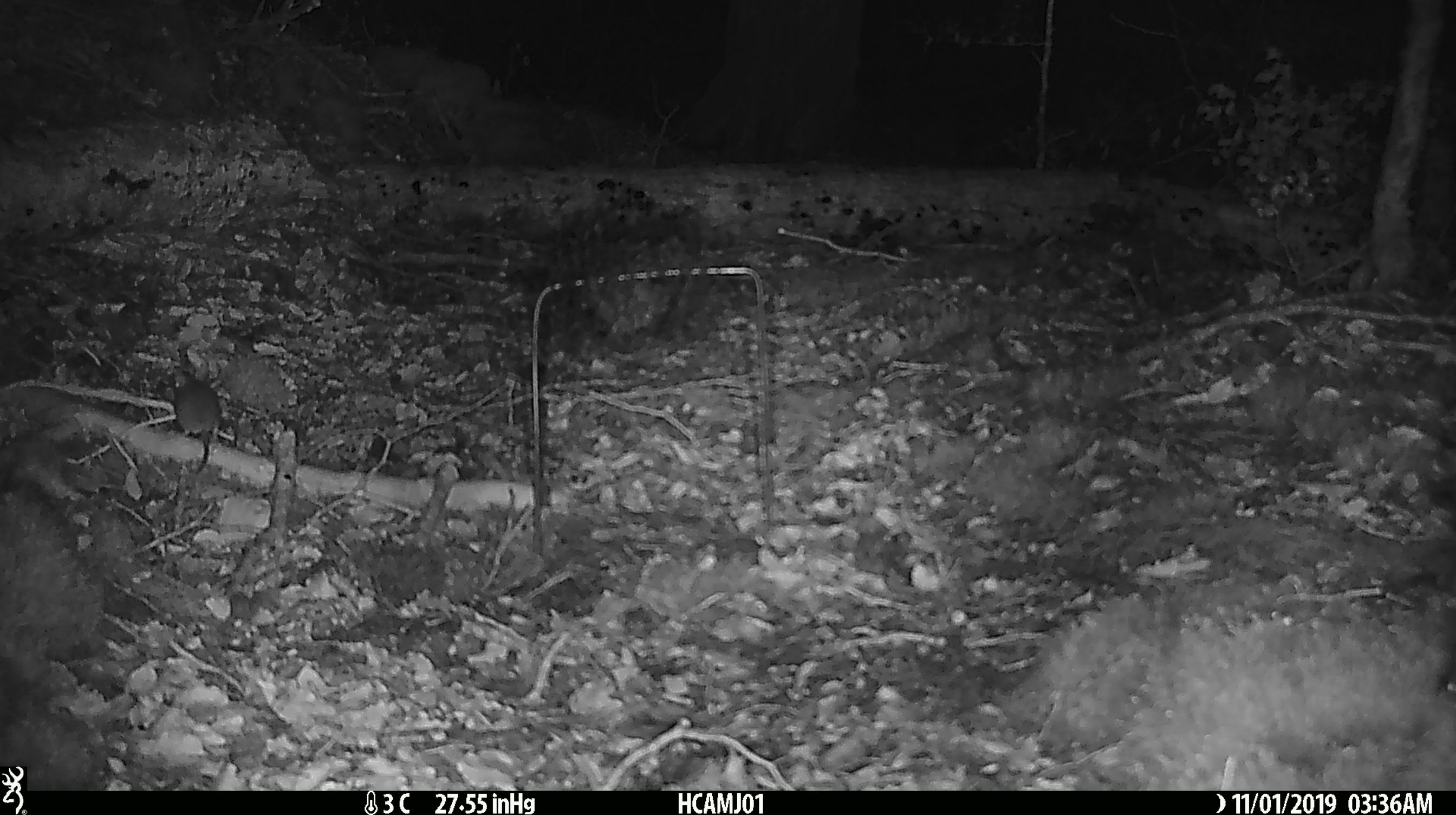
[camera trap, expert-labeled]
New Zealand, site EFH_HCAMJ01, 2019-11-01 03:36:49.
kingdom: Animalia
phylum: Chordata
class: Mammalia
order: Rodentia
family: Muridae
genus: Mus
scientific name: Mus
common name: mouse